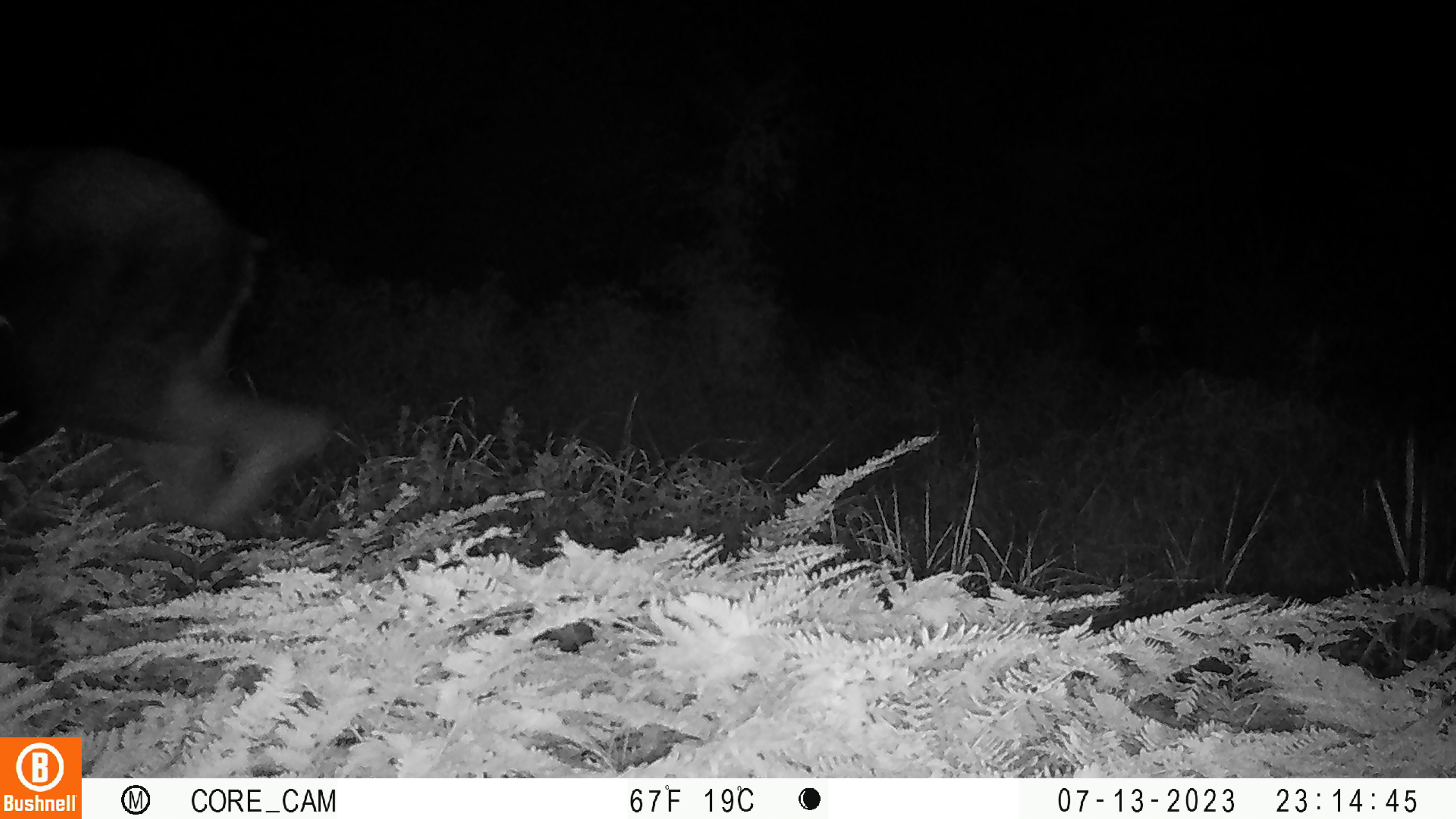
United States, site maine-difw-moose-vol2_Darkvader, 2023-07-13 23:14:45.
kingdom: Animalia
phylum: Chordata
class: Mammalia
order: Artiodactyla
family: Cervidae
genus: Alces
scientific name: Alces alces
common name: moose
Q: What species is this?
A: Moose (Alces alces).